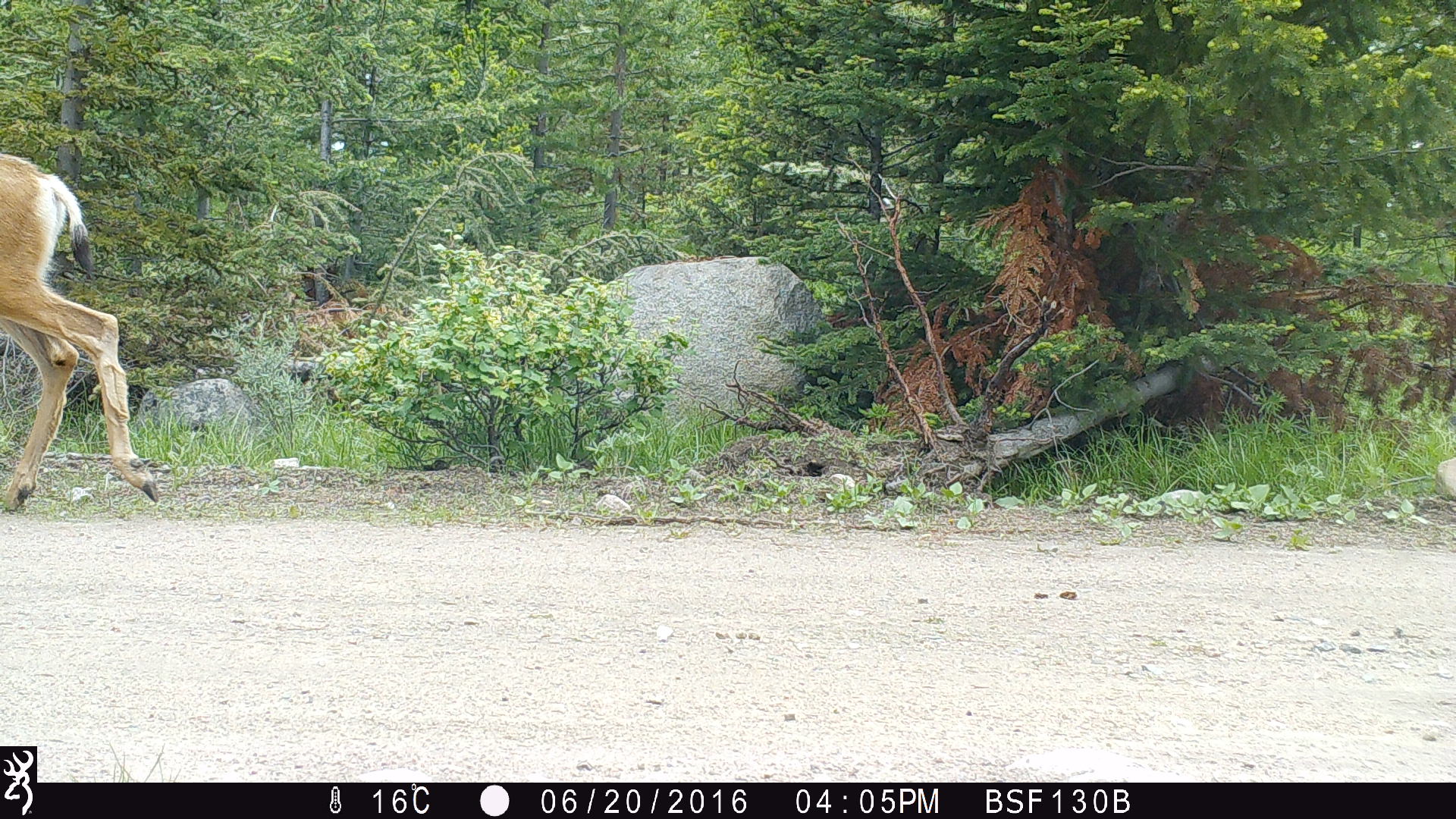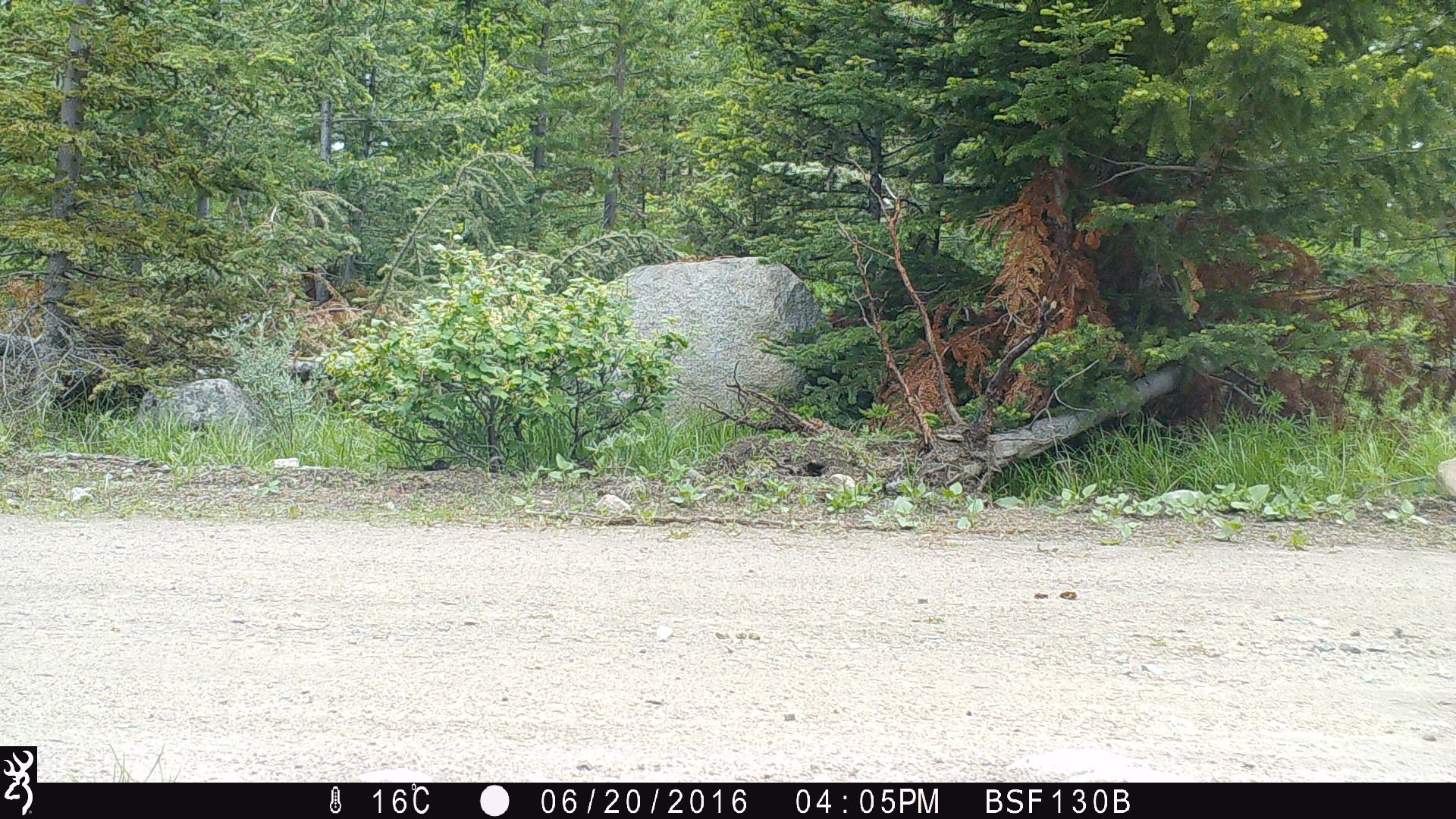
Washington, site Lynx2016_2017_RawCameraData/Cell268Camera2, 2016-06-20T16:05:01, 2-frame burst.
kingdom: Animalia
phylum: Chordata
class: Mammalia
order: Artiodactyla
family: Cervidae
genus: Odocoileus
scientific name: Odocoileus hemionus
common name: mule deer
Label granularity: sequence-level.